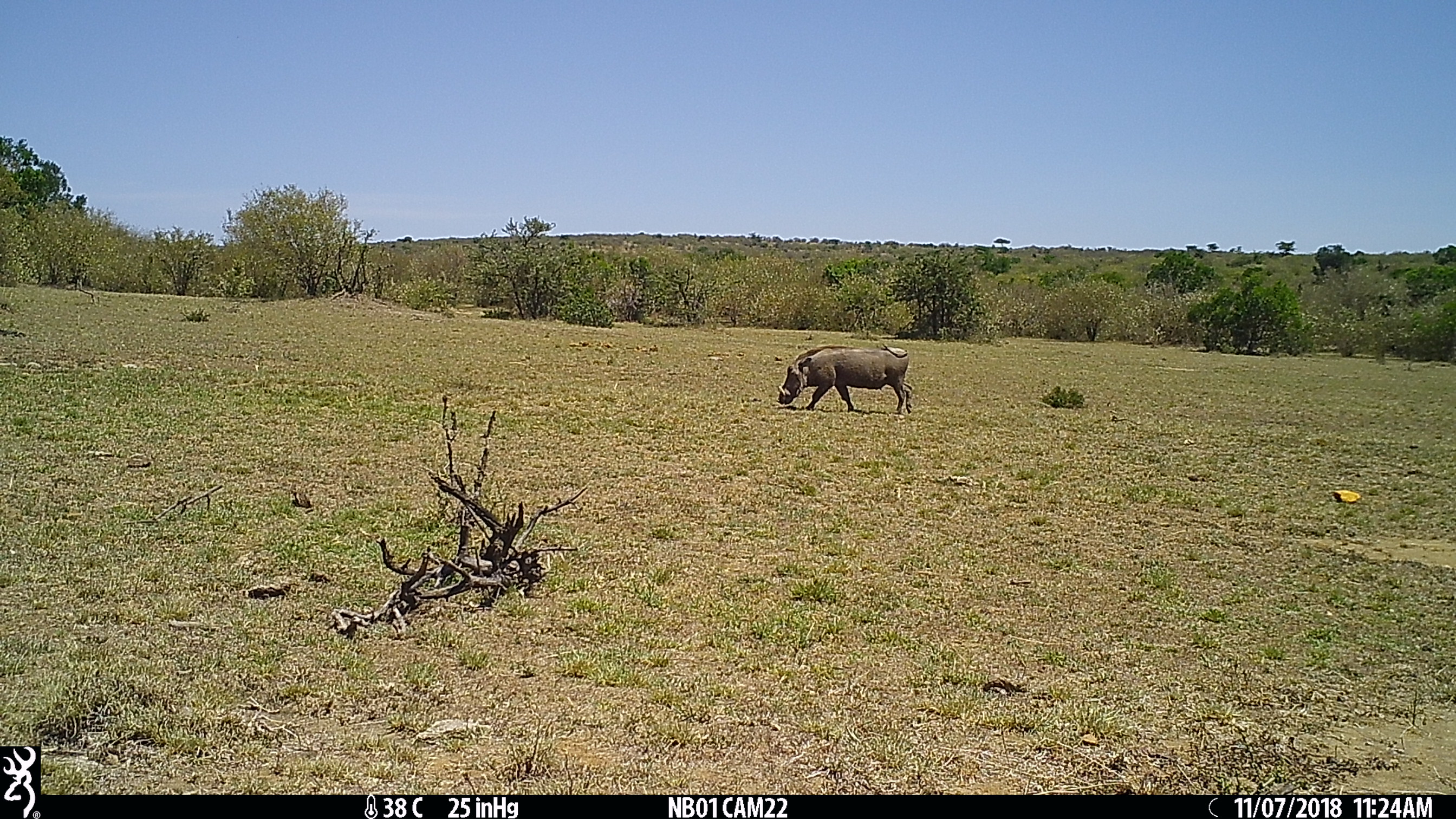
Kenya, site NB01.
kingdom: Animalia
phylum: Chordata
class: Mammalia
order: Artiodactyla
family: Suidae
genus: Phacochoerus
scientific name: Phacochoerus africanus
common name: common warthog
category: warthog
Warthog (common warthog) (Phacochoerus africanus).